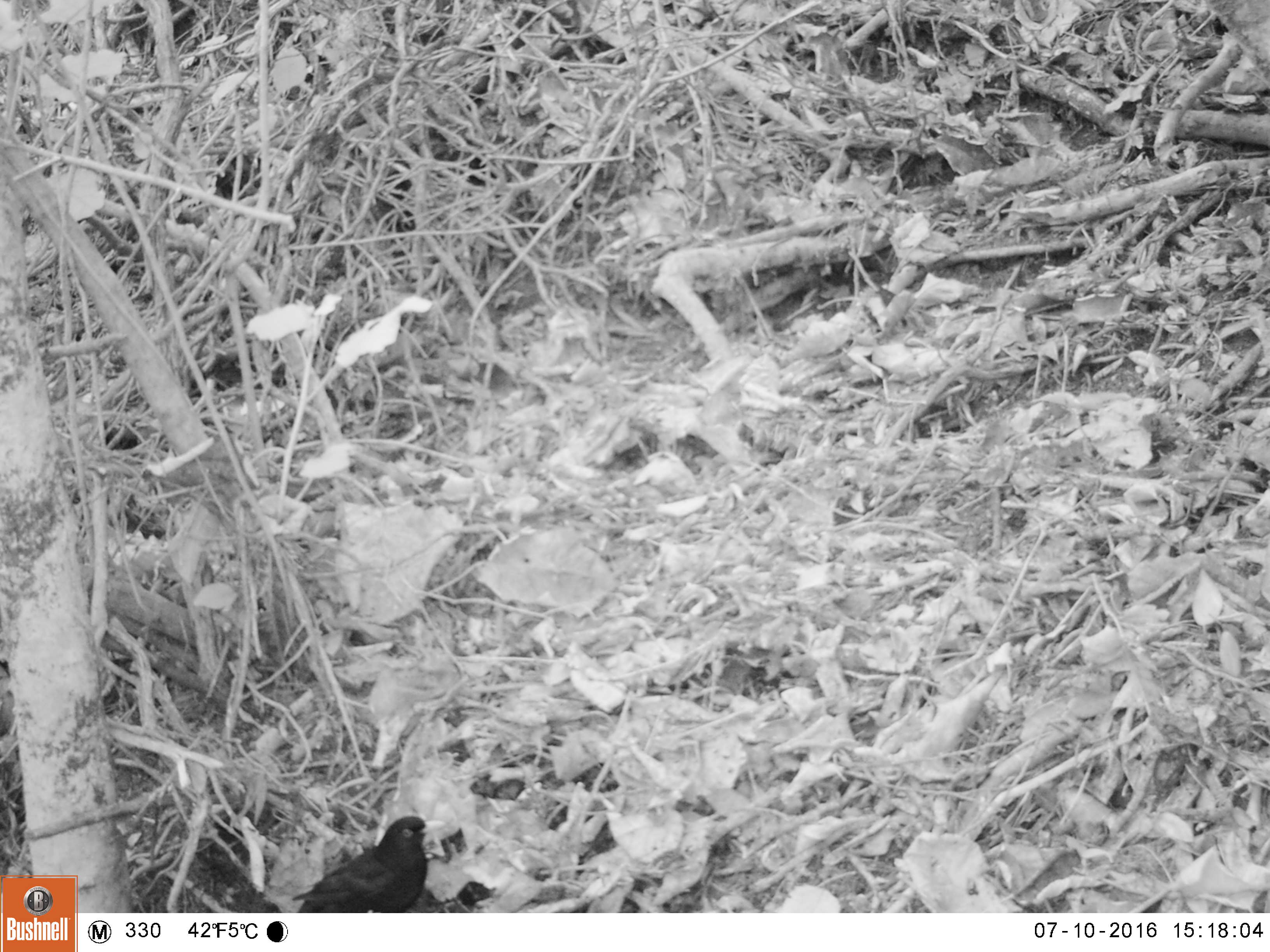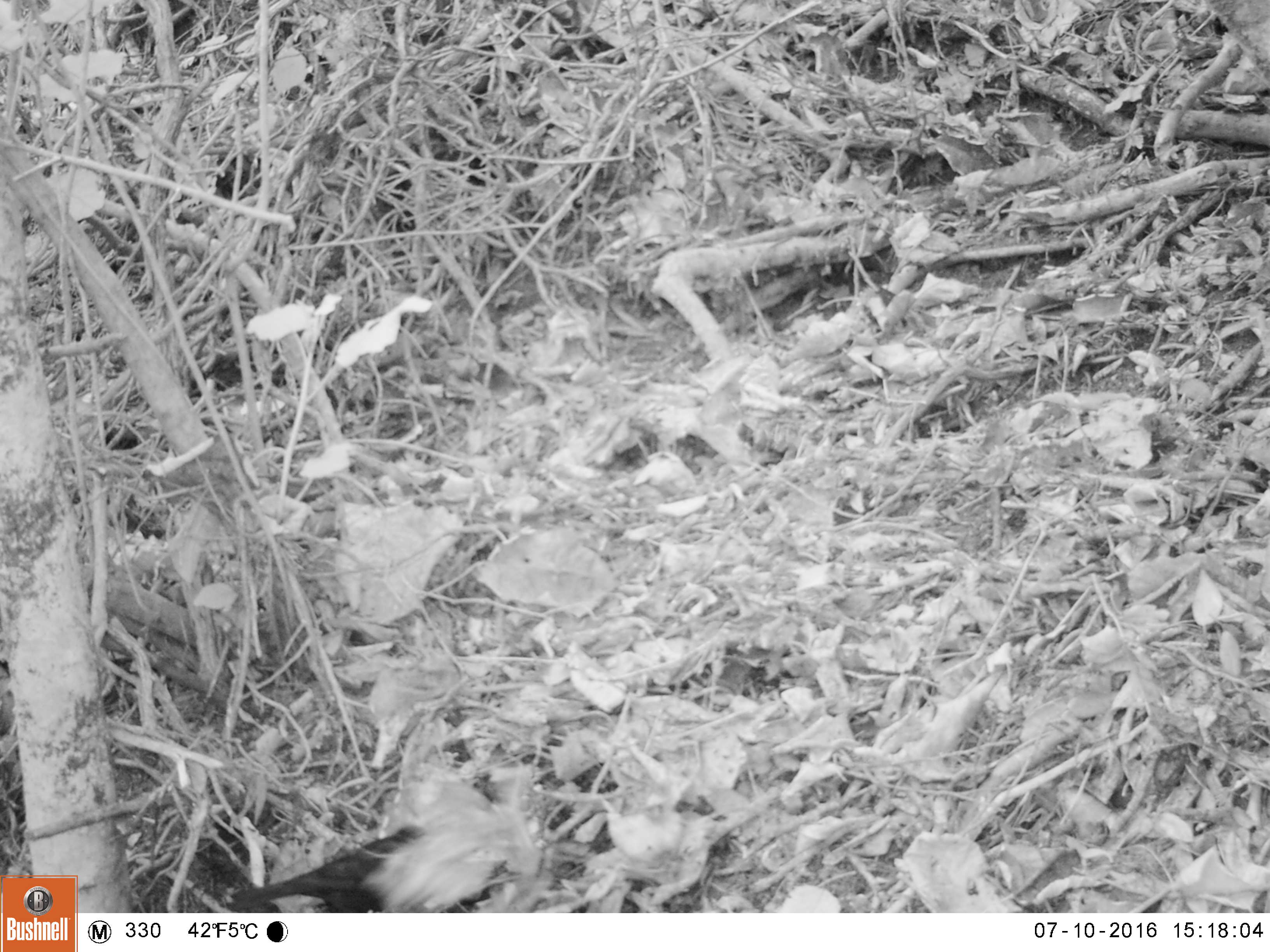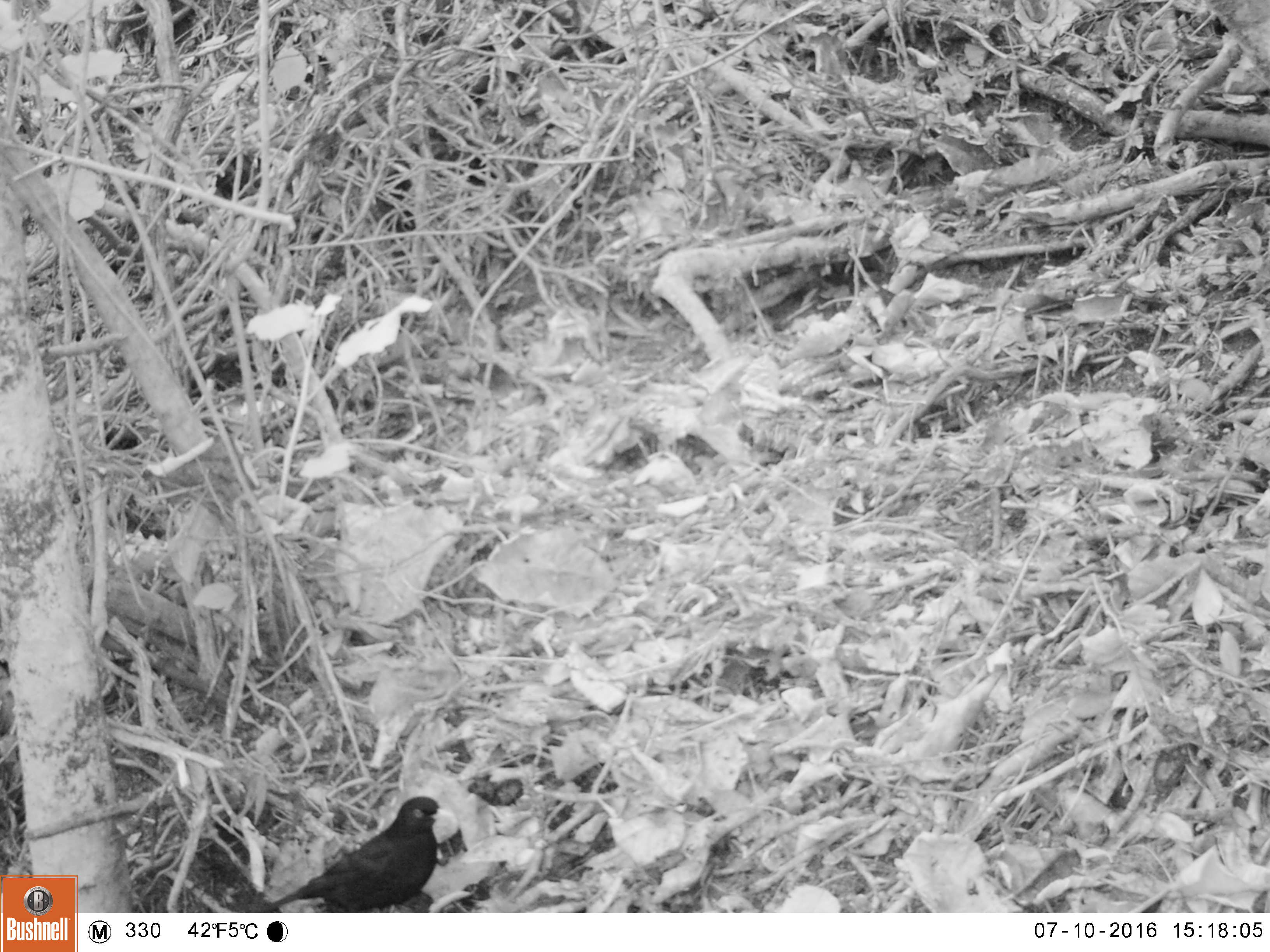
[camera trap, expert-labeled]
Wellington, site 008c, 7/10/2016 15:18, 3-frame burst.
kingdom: Animalia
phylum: Chordata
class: Aves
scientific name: Aves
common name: bird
Bird (Aves).